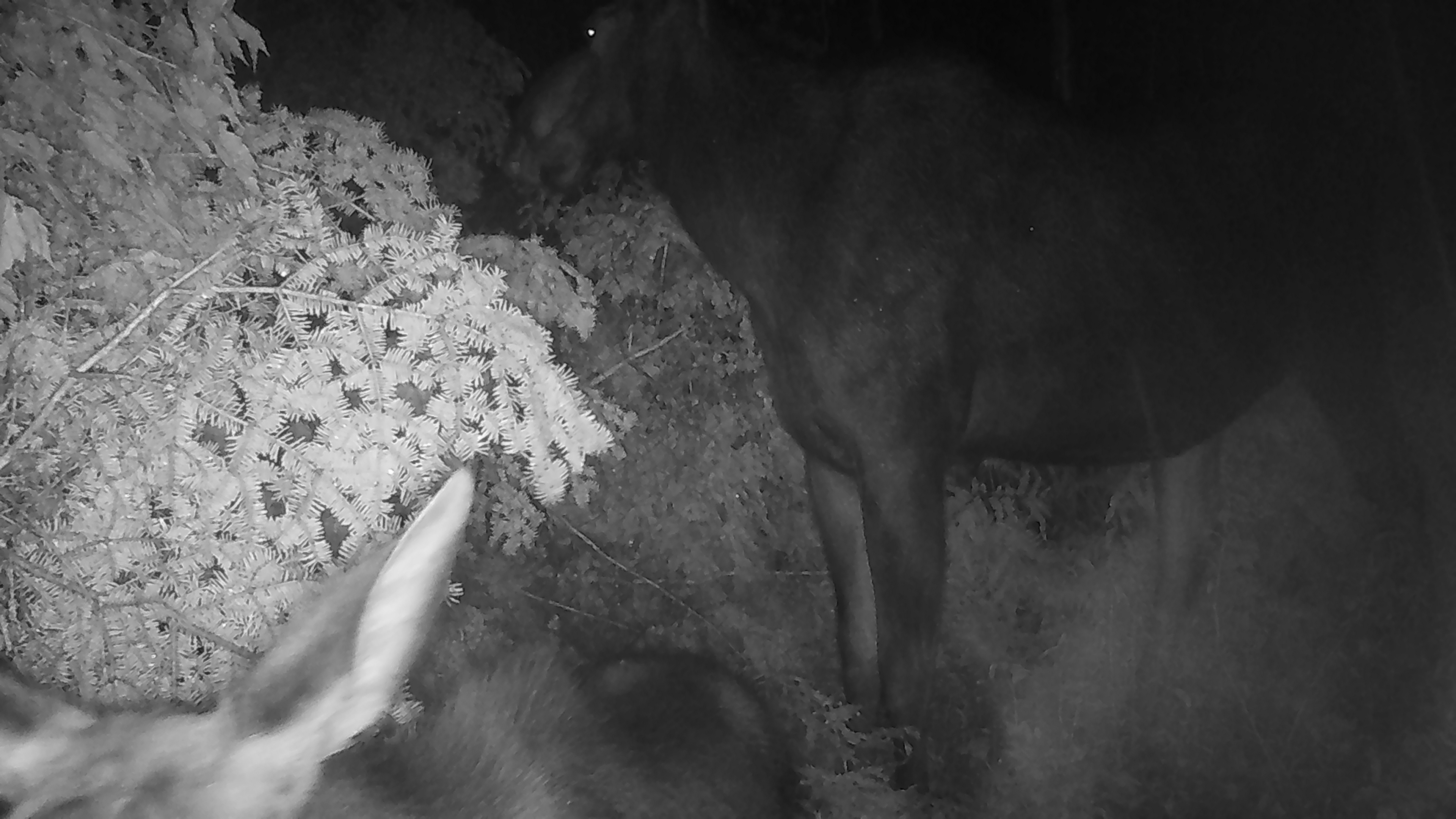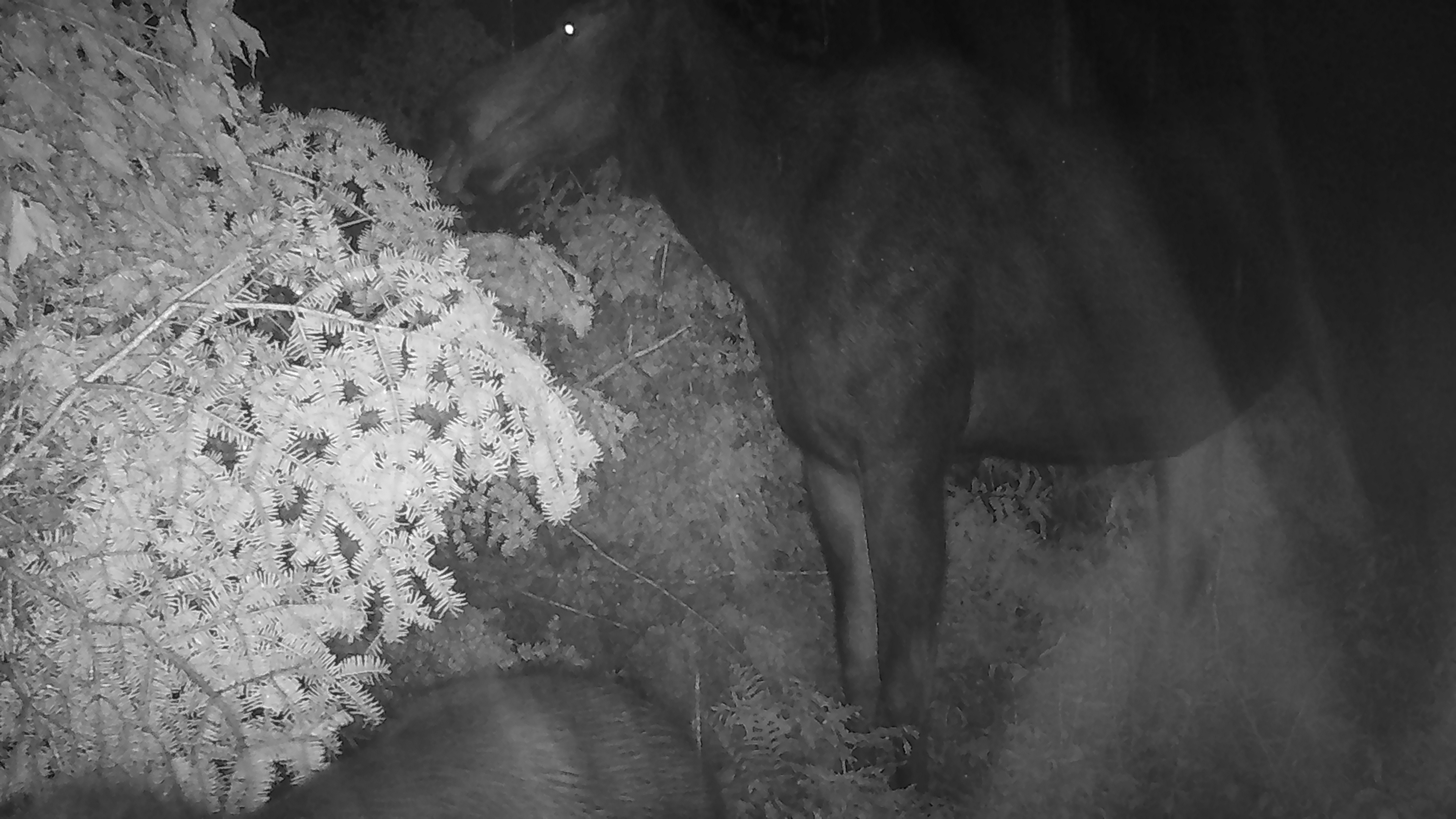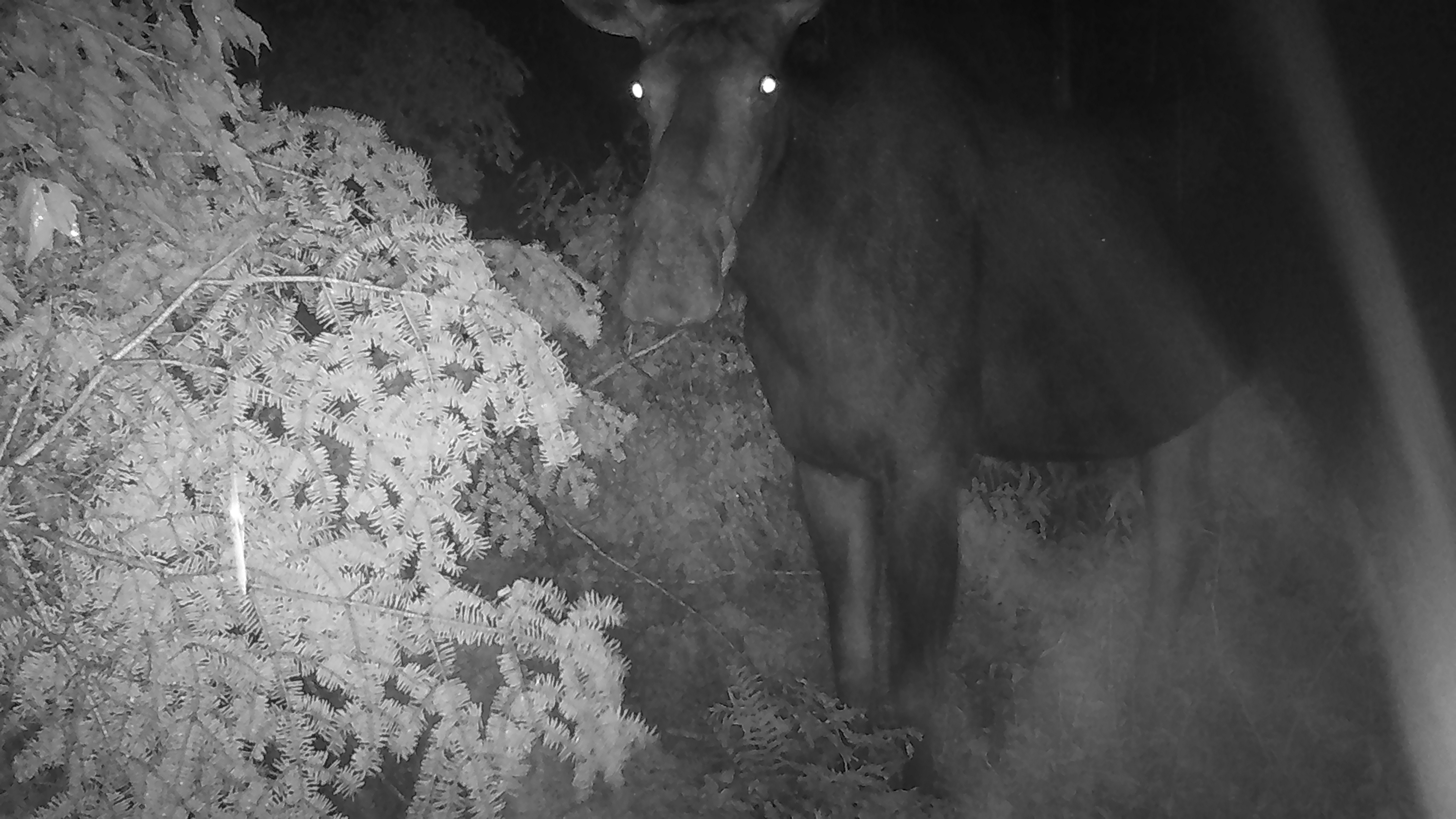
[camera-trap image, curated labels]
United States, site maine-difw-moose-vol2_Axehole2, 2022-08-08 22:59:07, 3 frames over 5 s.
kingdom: Animalia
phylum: Chordata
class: Mammalia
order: Artiodactyla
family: Cervidae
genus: Alces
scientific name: Alces alces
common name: moose